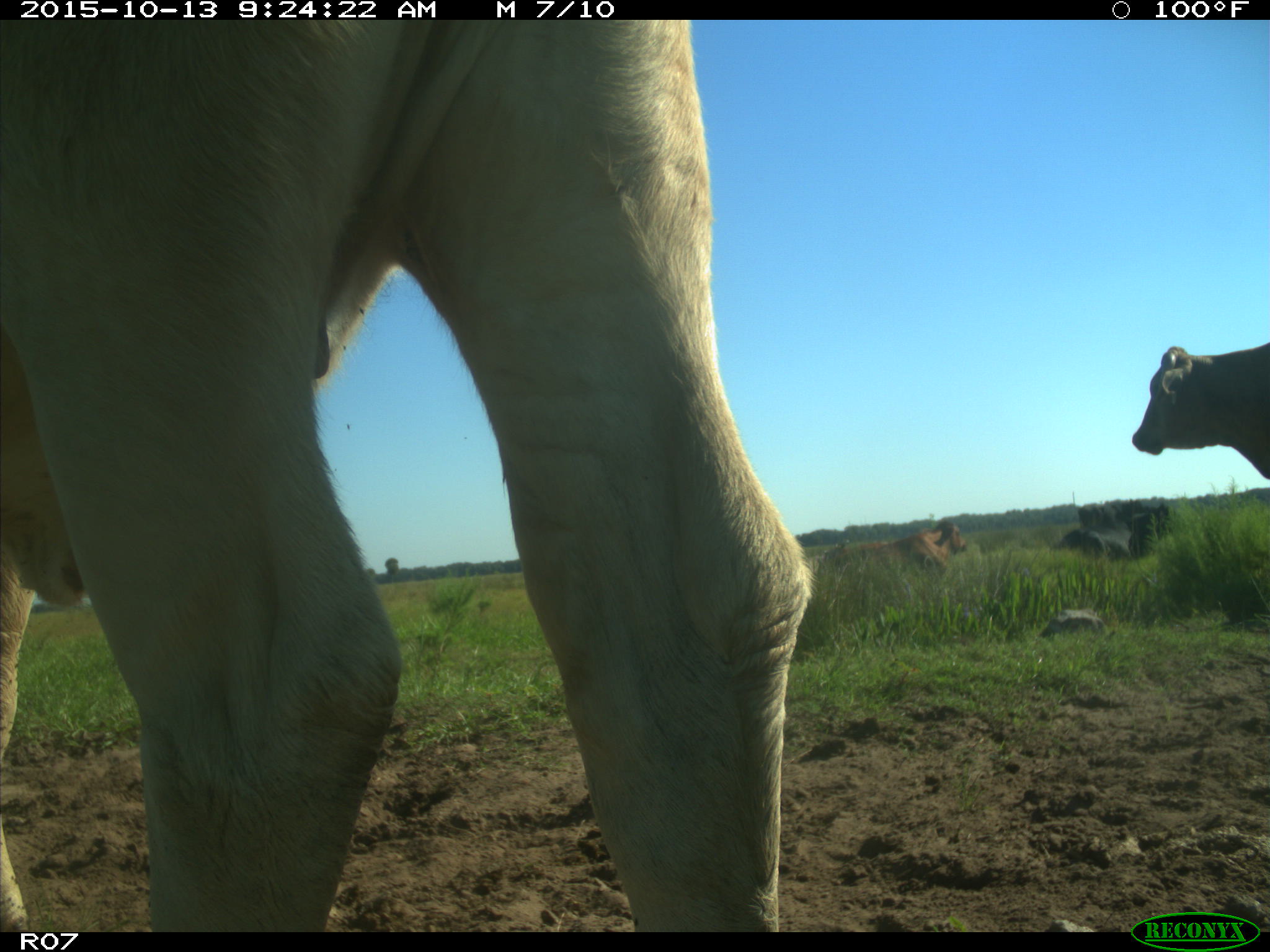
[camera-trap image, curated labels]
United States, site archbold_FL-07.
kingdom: Animalia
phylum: Chordata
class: Mammalia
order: Artiodactyla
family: Bovidae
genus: Bos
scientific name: Bos taurus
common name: domestic cow